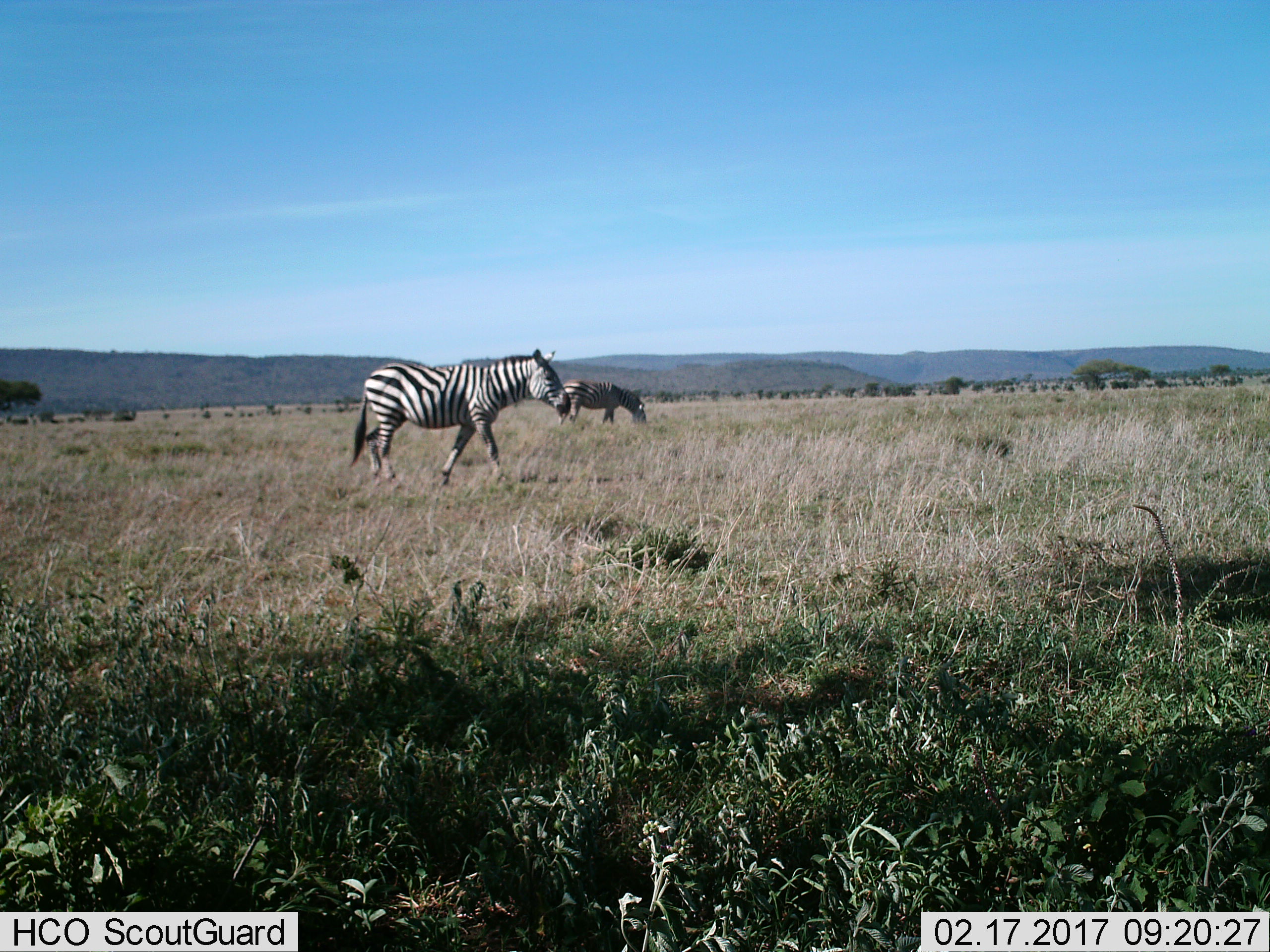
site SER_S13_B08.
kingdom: Animalia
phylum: Chordata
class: Mammalia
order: Perissodactyla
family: Equidae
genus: Equus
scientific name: Equus quagga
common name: plains zebra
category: zebraplains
Zebraplains (plains zebra) (Equus quagga), count 2. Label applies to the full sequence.